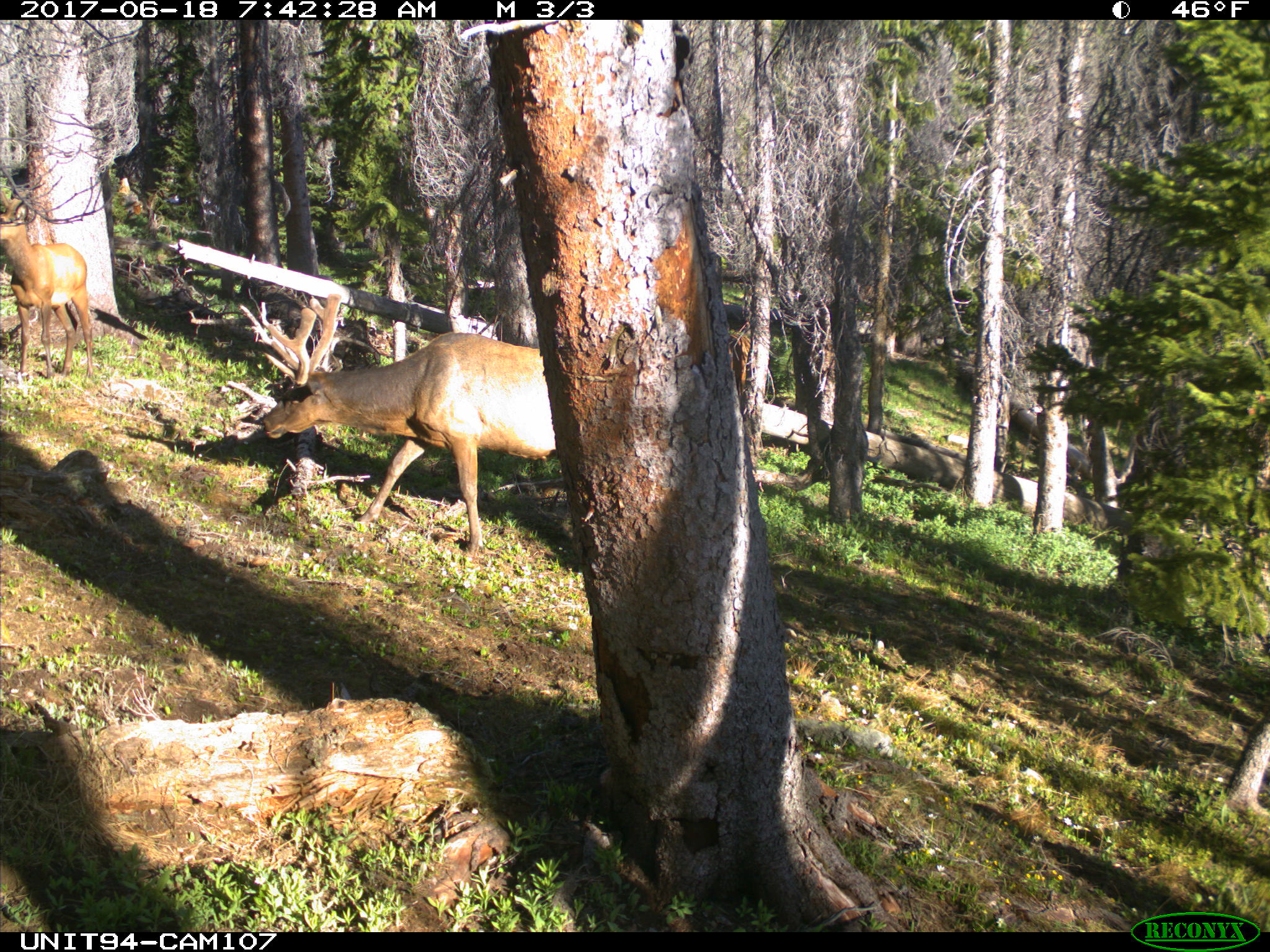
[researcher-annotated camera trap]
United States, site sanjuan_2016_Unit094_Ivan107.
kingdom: Animalia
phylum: Chordata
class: Mammalia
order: Artiodactyla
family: Cervidae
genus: Cervus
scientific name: Cervus elaphus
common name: red deer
Cervus elaphus (red deer).